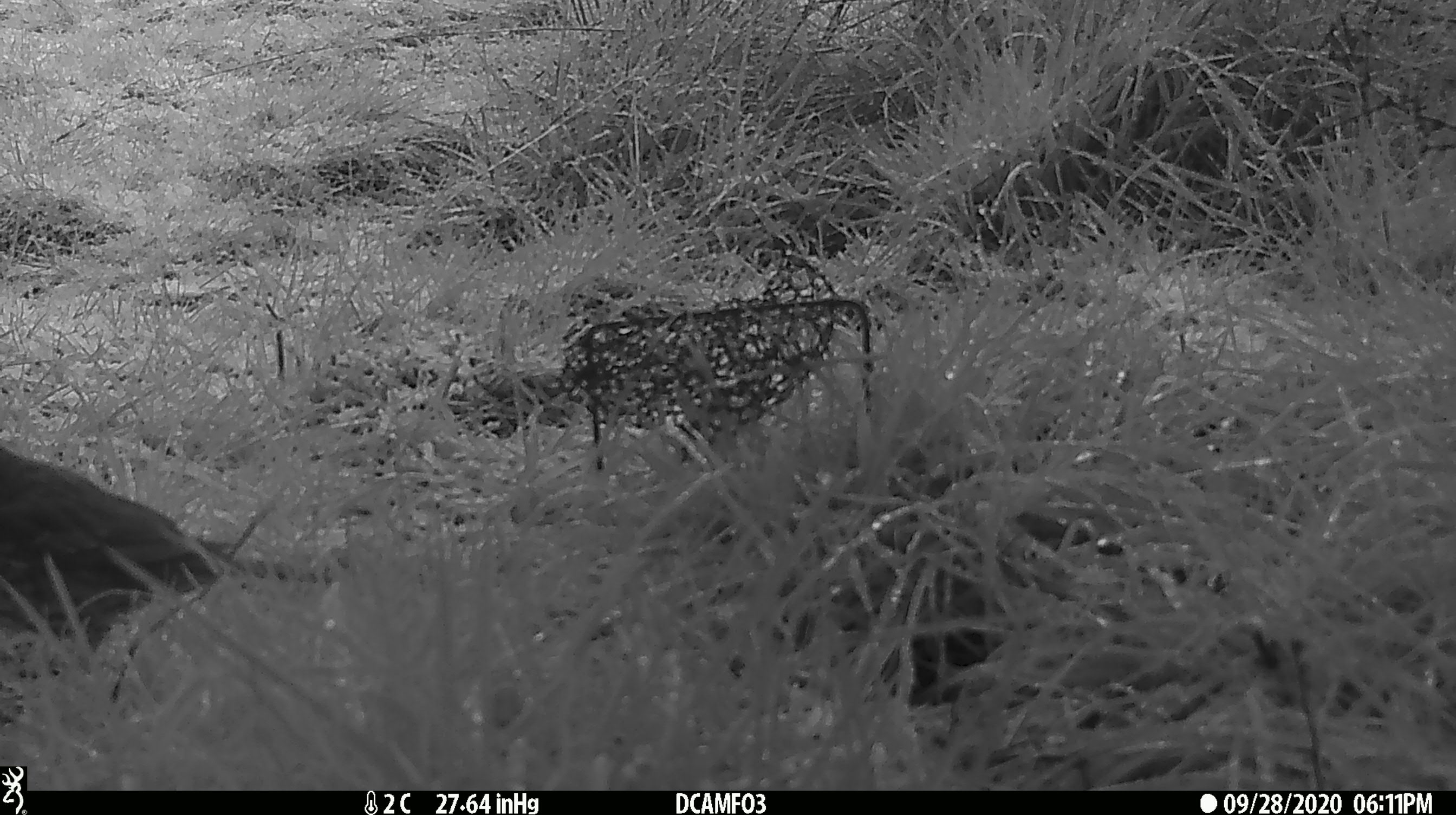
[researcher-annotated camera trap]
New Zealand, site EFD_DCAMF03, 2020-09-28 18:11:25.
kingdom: Animalia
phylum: Chordata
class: Aves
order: Passeriformes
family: Turdidae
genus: Turdus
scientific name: Turdus philomelos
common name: song thrush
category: thrush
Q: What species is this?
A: Thrush (song thrush) (Turdus philomelos).